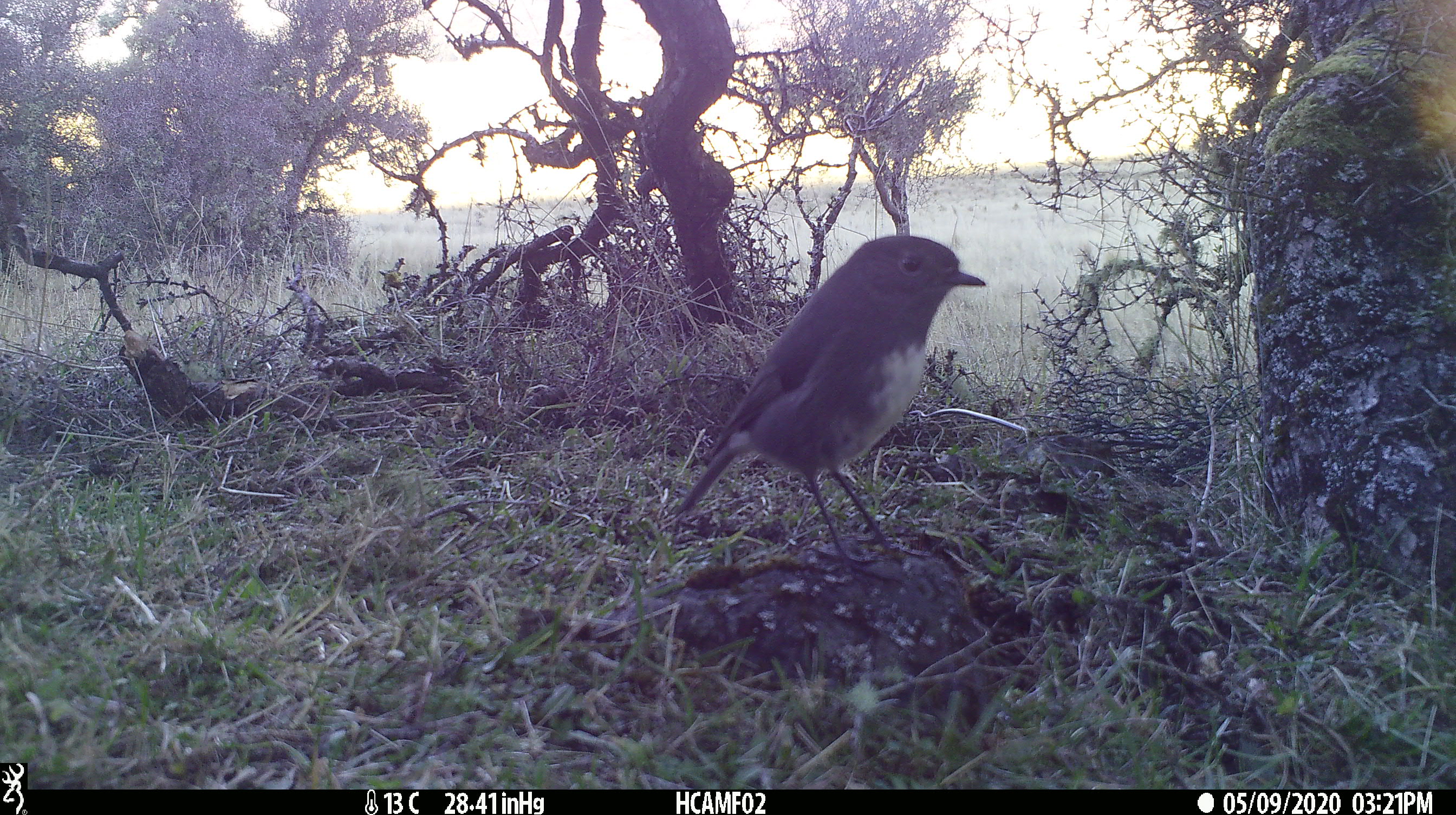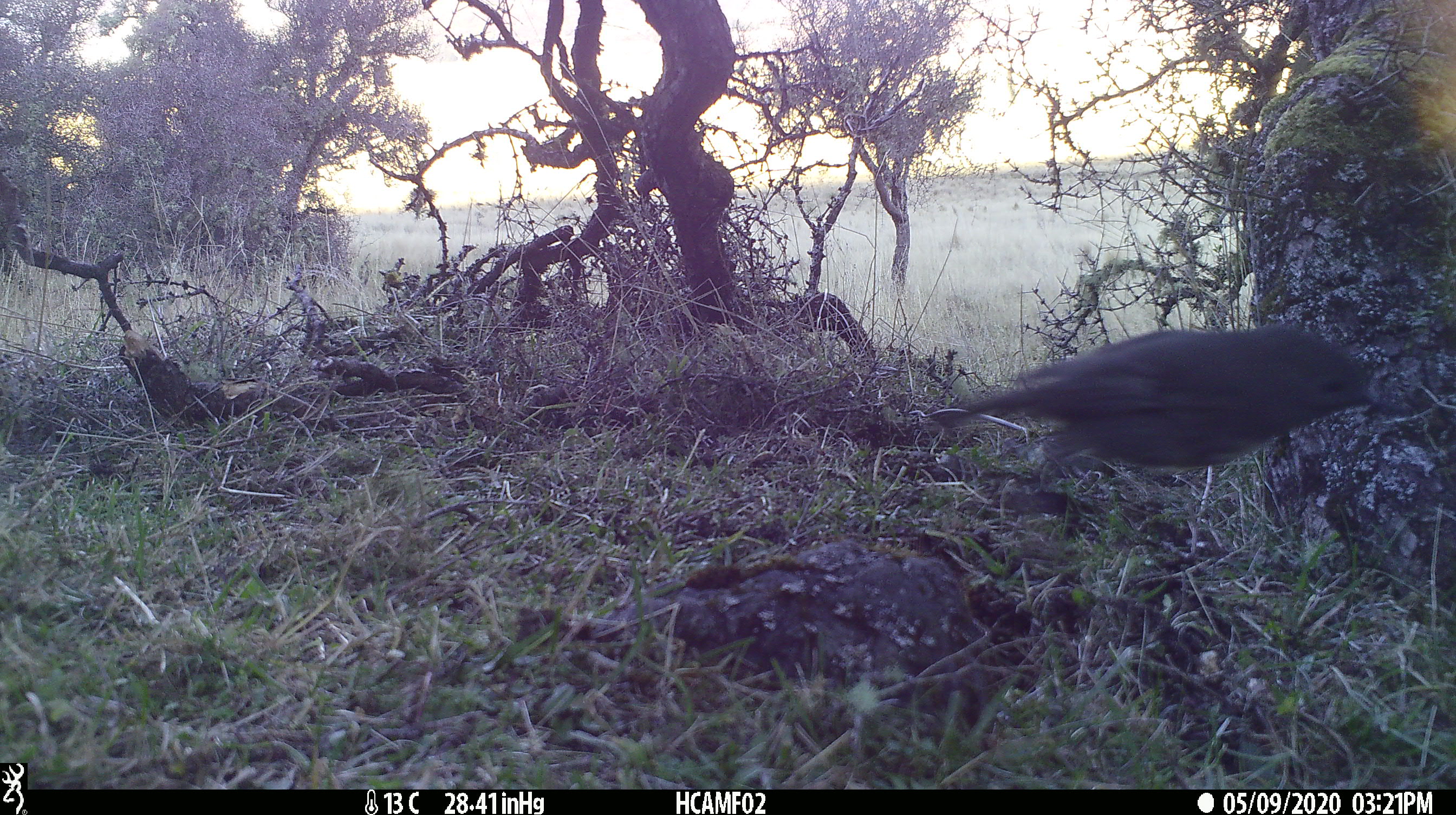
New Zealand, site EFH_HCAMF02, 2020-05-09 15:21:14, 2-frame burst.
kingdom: Animalia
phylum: Chordata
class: Aves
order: Passeriformes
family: Petroicidae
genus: Petroica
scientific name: Petroica australis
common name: new zealand robin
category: robin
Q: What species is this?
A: Robin (new zealand robin) (Petroica australis).